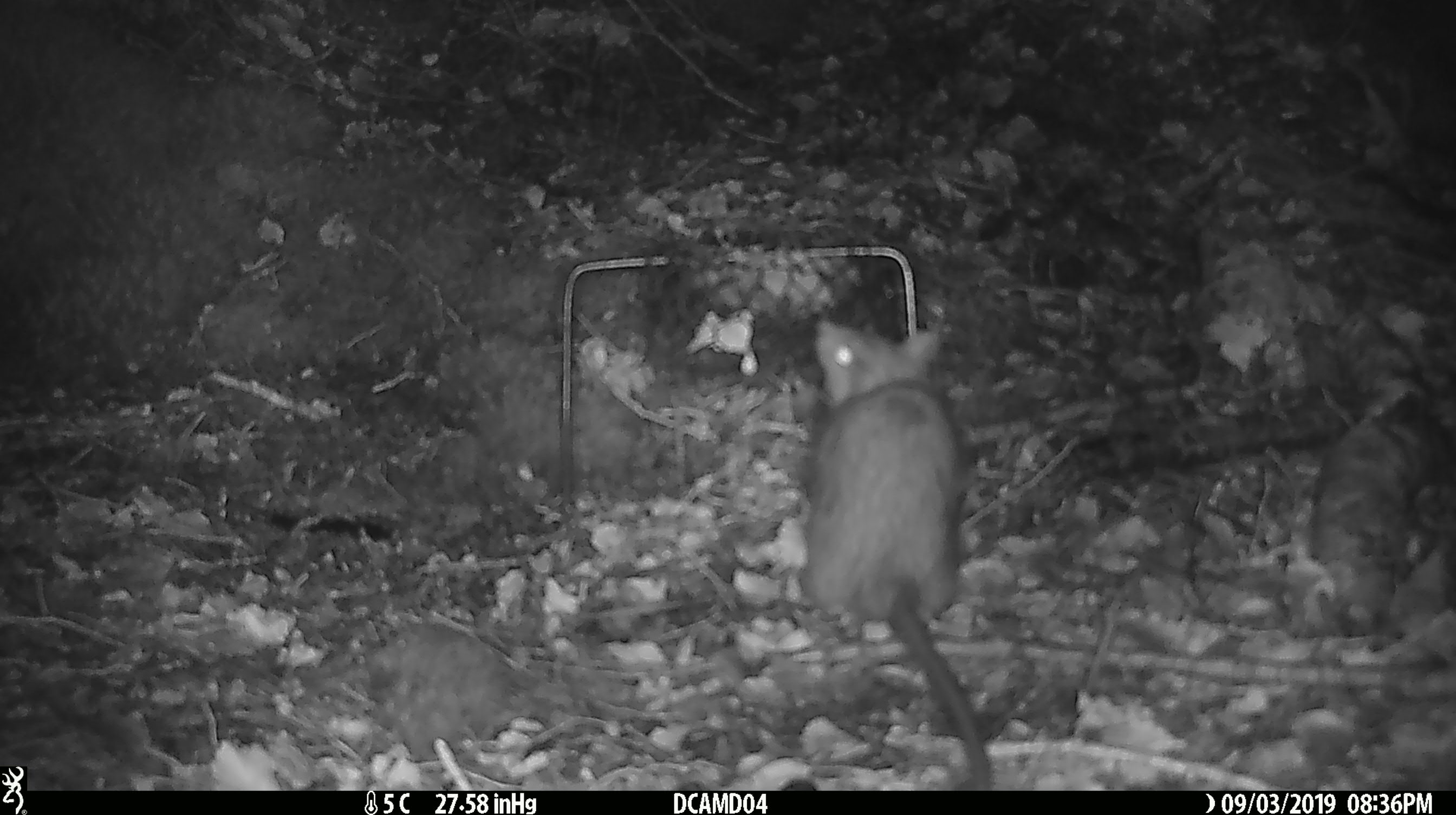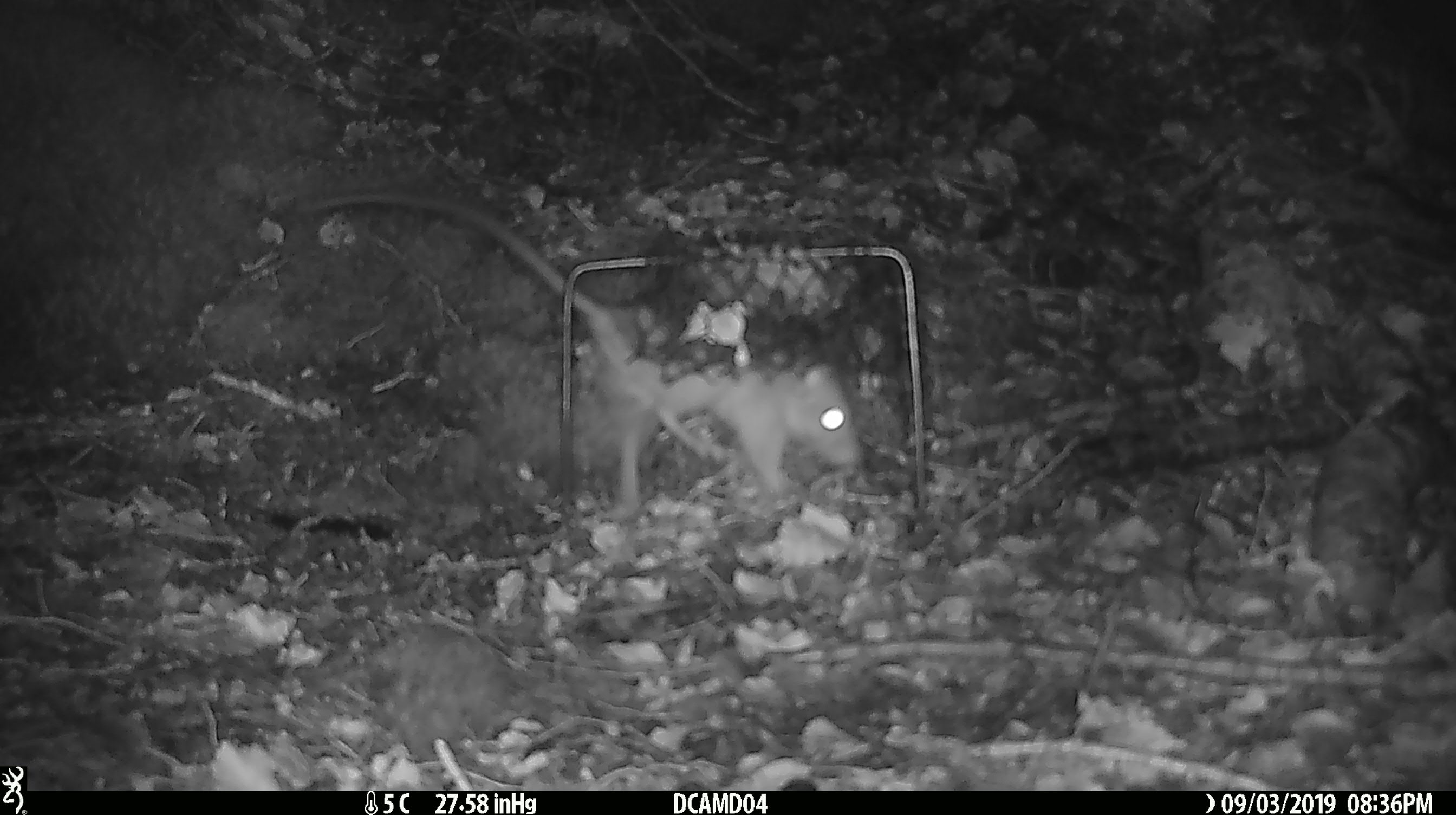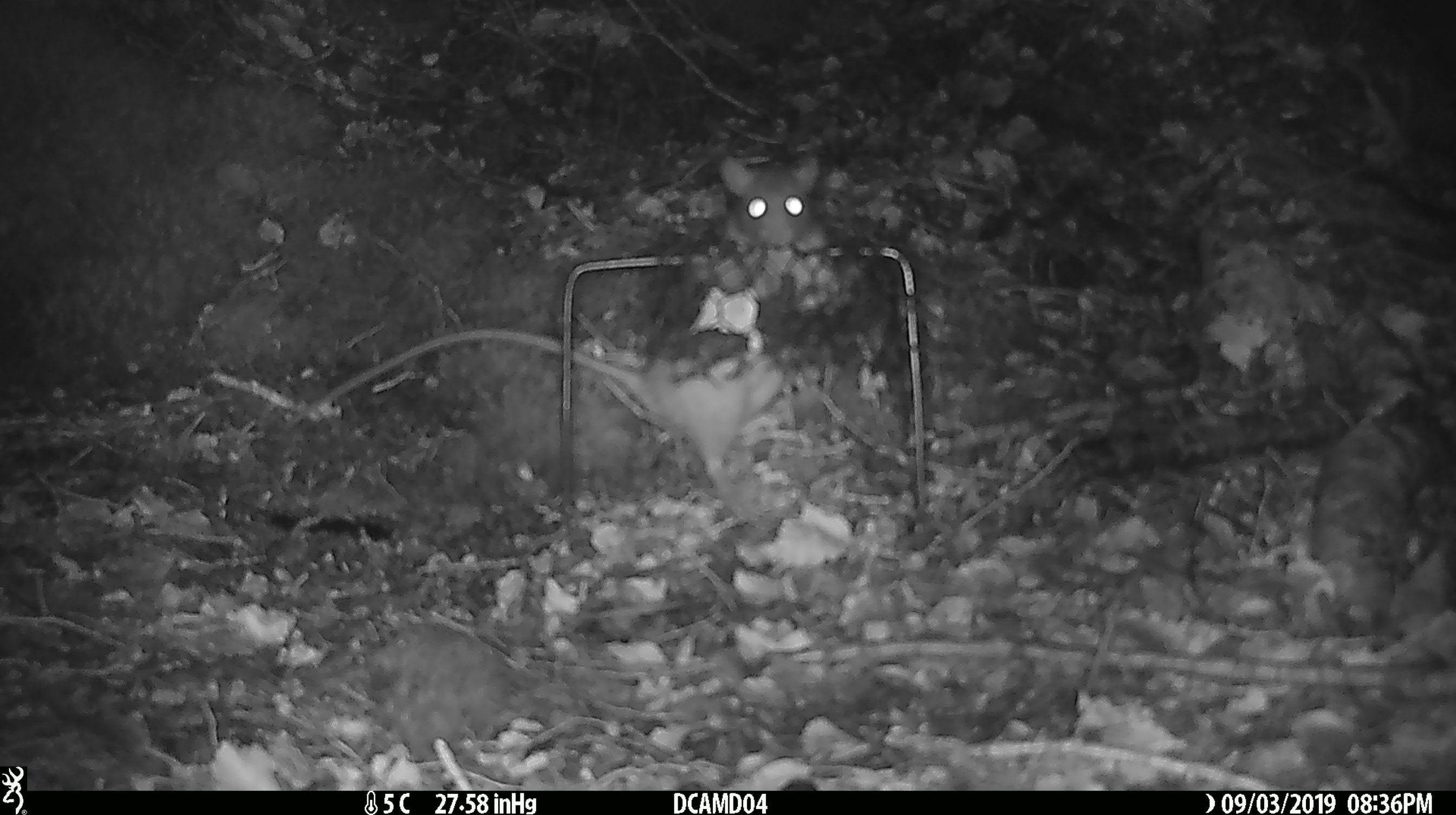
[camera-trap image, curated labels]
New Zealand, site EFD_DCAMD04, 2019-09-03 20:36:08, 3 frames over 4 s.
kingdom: Animalia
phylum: Chordata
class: Mammalia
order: Rodentia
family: Muridae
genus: Rattus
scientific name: Rattus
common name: rat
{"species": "rat (Rattus)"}